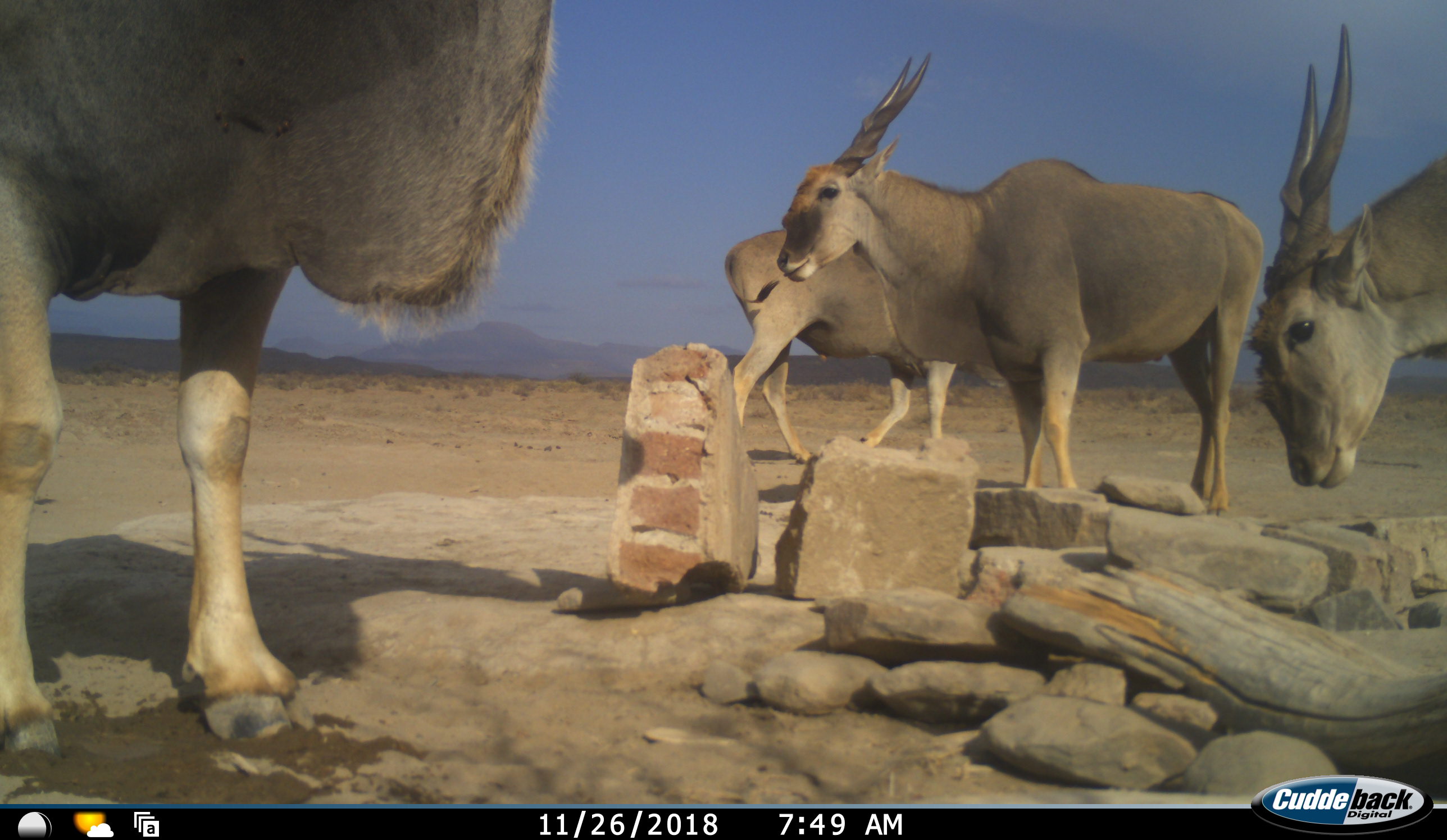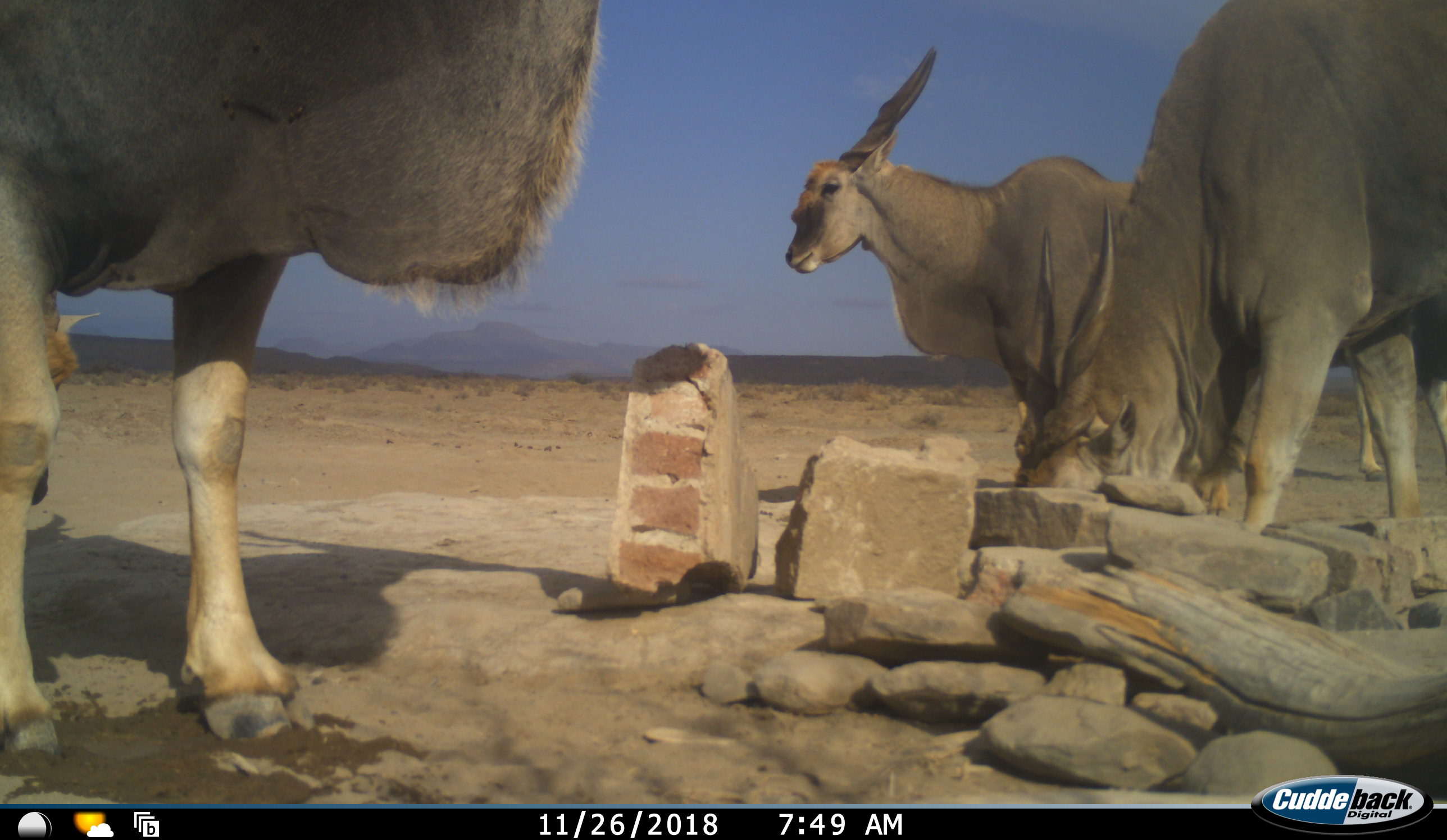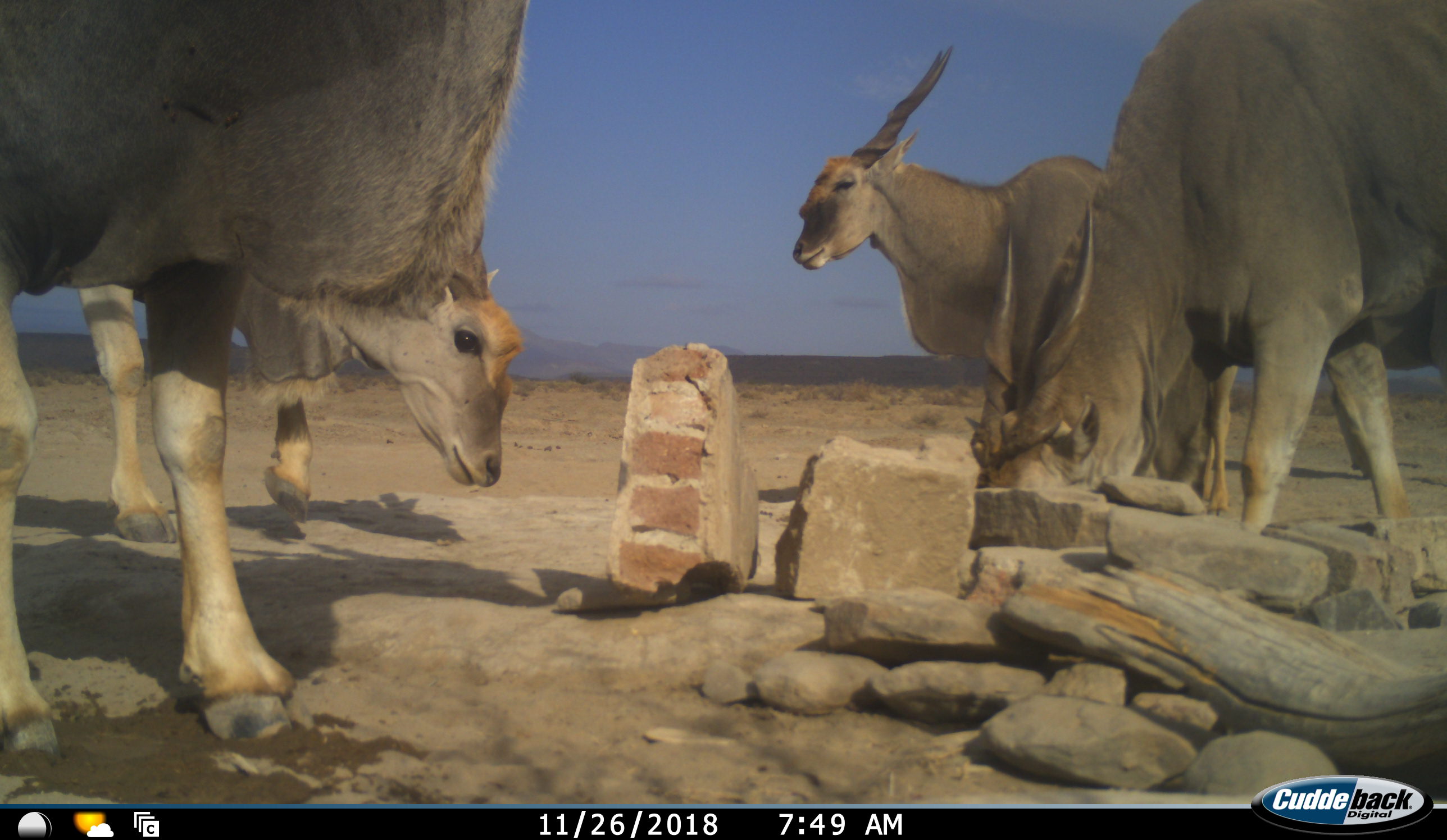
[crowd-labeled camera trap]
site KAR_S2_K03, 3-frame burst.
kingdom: Animalia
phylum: Chordata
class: Mammalia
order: Artiodactyla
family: Bovidae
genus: Tragelaphus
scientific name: Tragelaphus oryx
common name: eland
Eland (Tragelaphus oryx), count 5. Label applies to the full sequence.